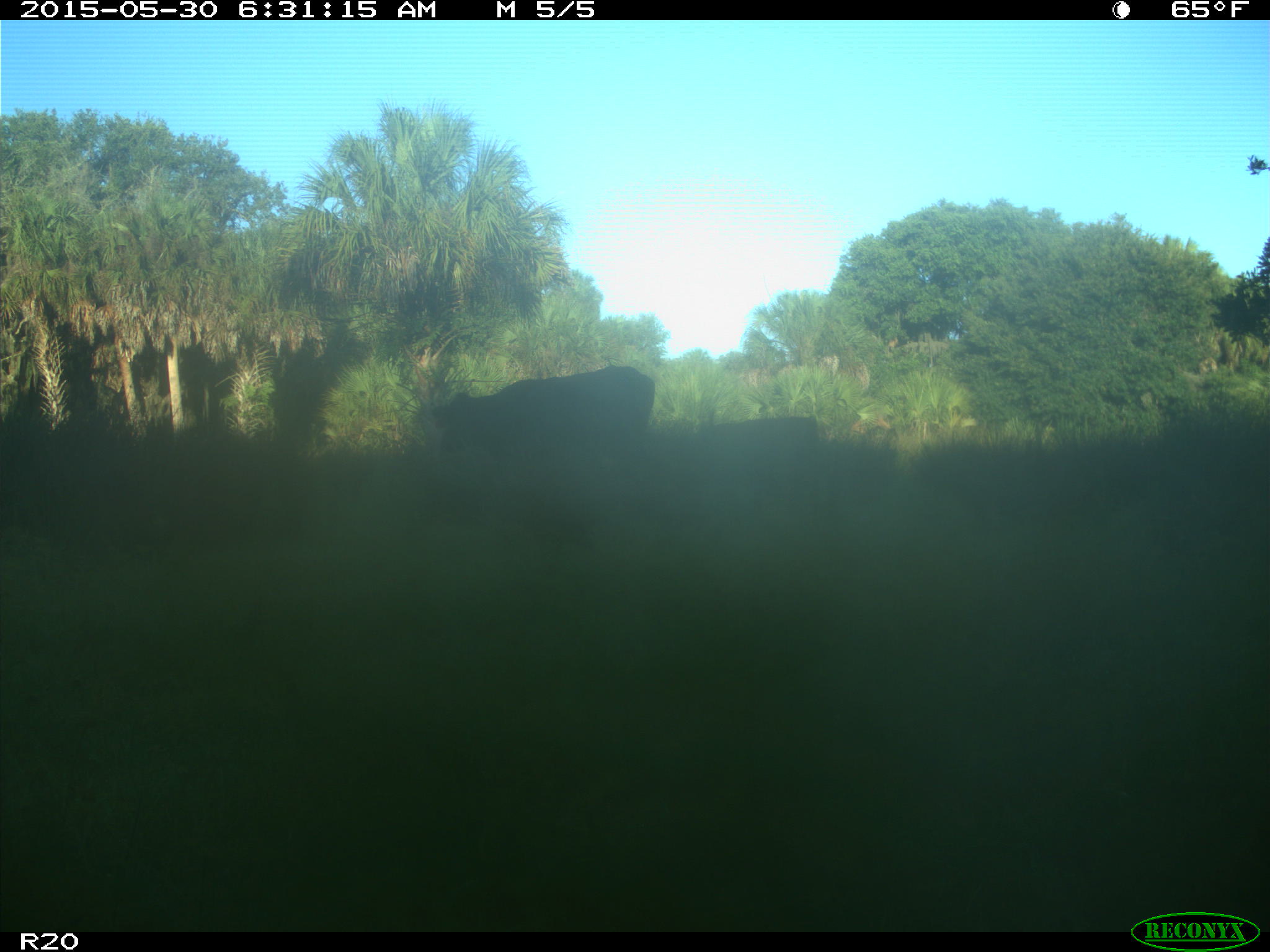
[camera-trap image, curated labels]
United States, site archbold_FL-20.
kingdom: Animalia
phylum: Chordata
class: Mammalia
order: Artiodactyla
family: Bovidae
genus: Bos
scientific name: Bos taurus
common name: domestic cow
Bos taurus (domestic cow).